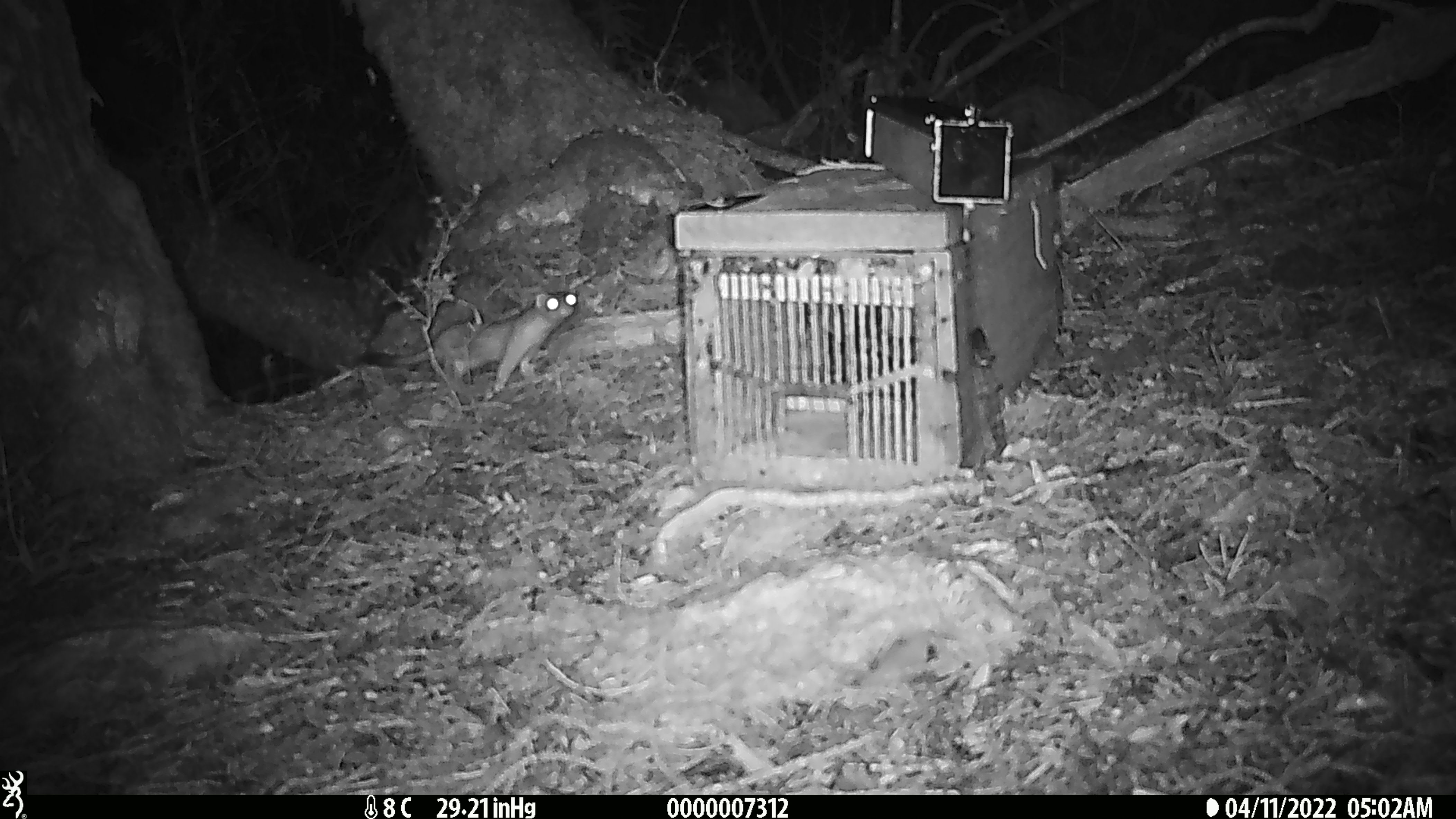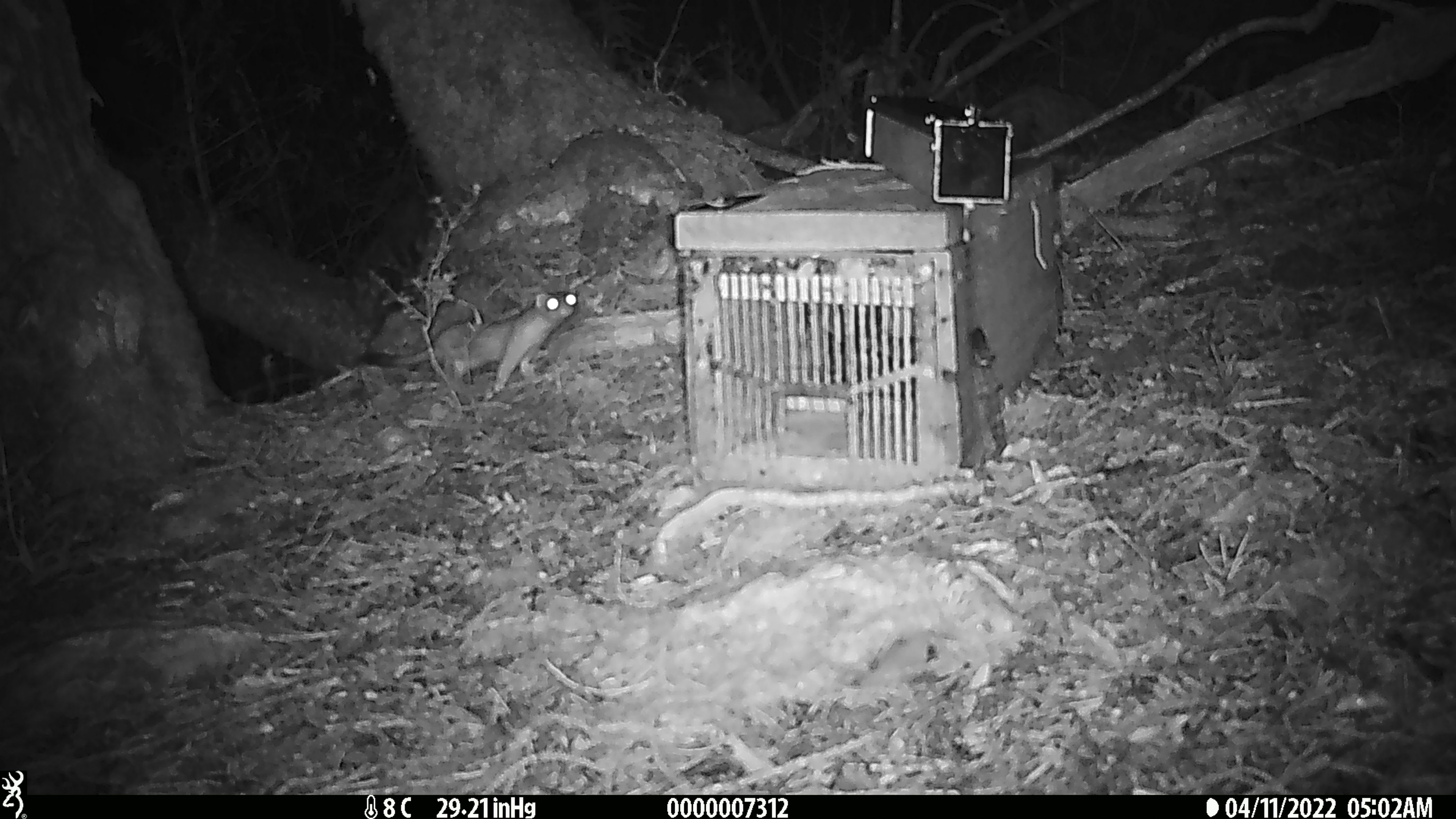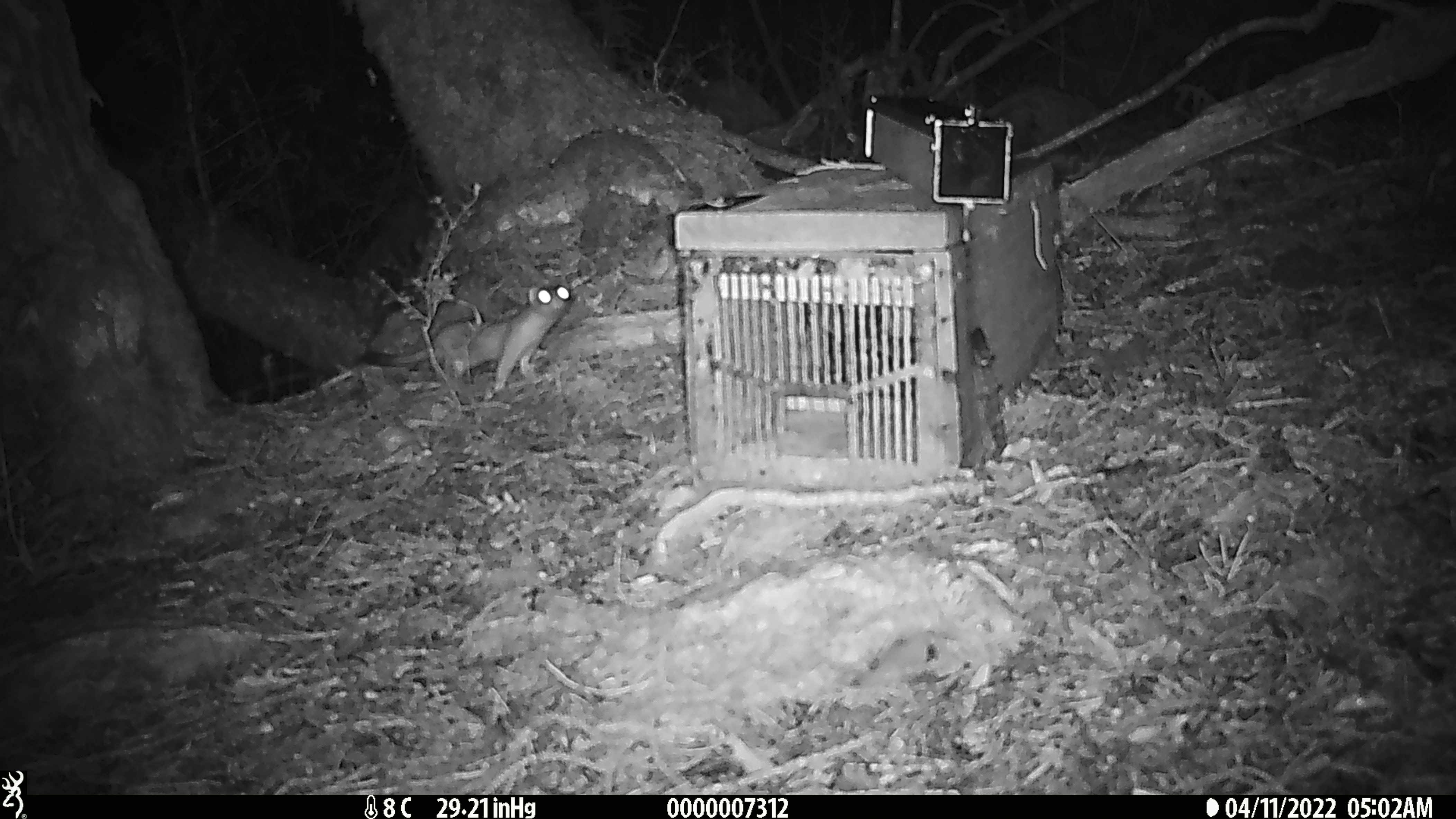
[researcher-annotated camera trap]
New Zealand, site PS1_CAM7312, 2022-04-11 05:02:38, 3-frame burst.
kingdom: Animalia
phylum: Chordata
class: Mammalia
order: Carnivora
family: Mustelidae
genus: Mustela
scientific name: Mustela erminea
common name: stoat